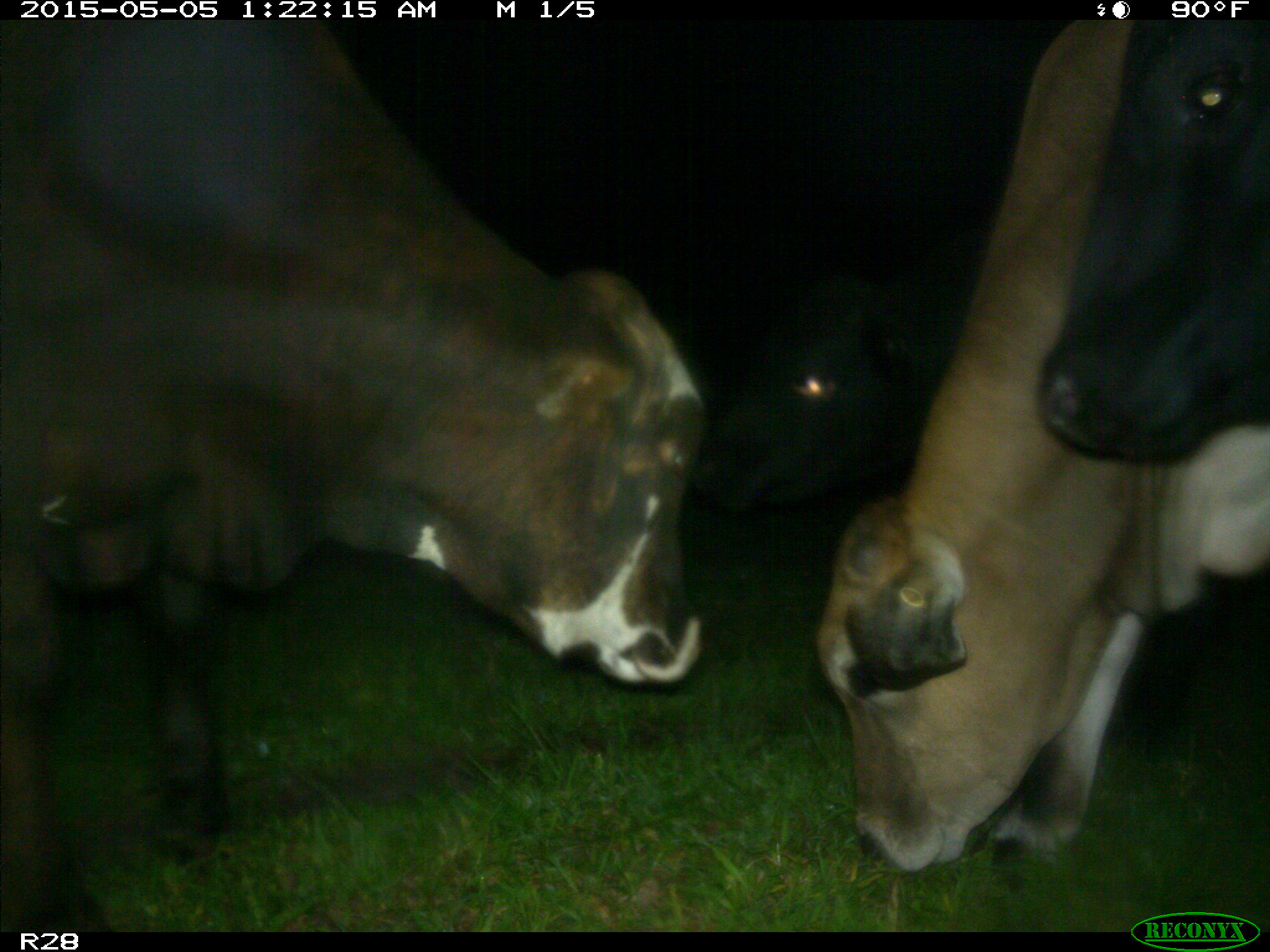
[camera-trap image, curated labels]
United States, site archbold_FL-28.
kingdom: Animalia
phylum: Chordata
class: Mammalia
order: Artiodactyla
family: Bovidae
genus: Bos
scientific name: Bos taurus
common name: domestic cow